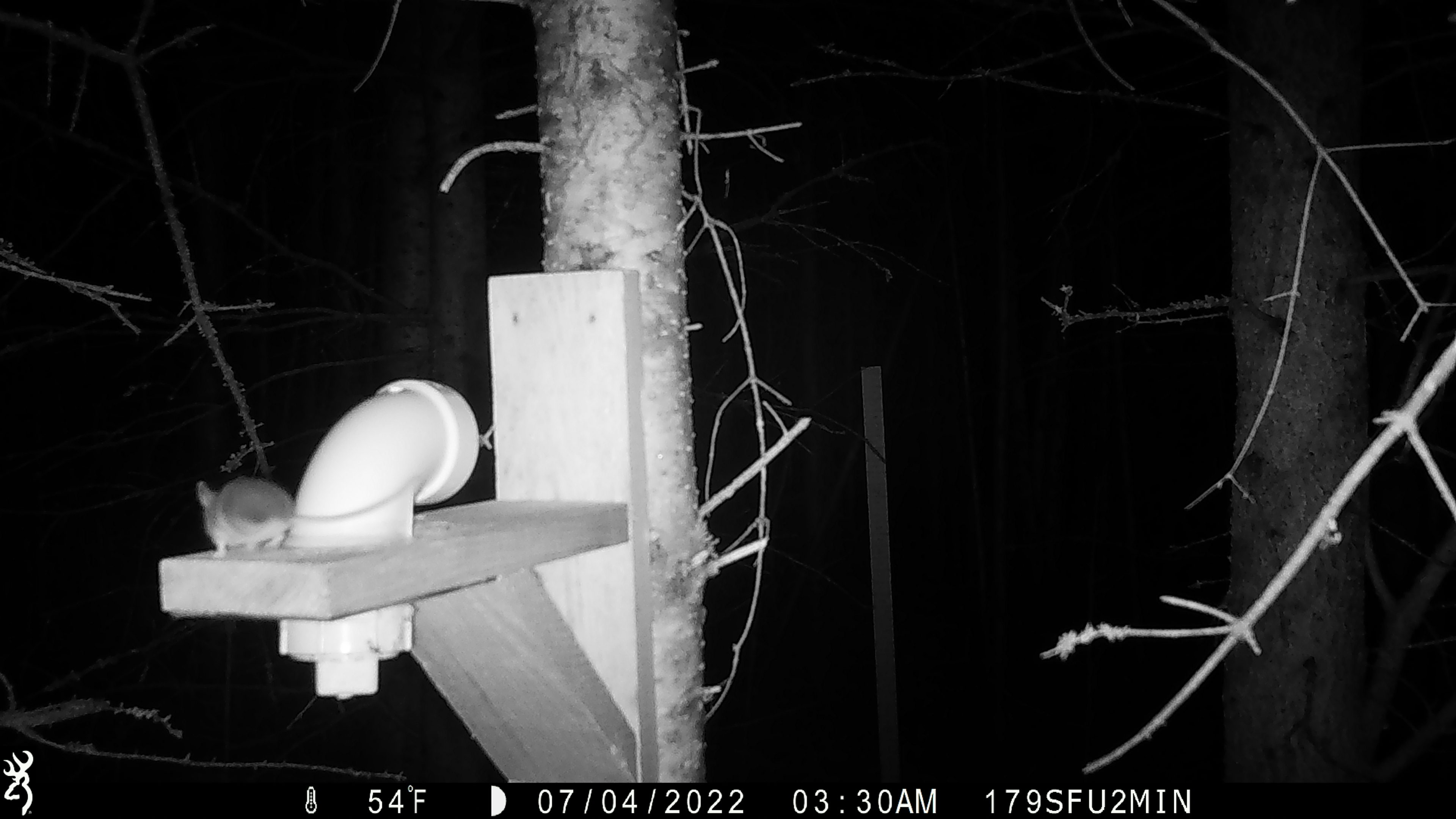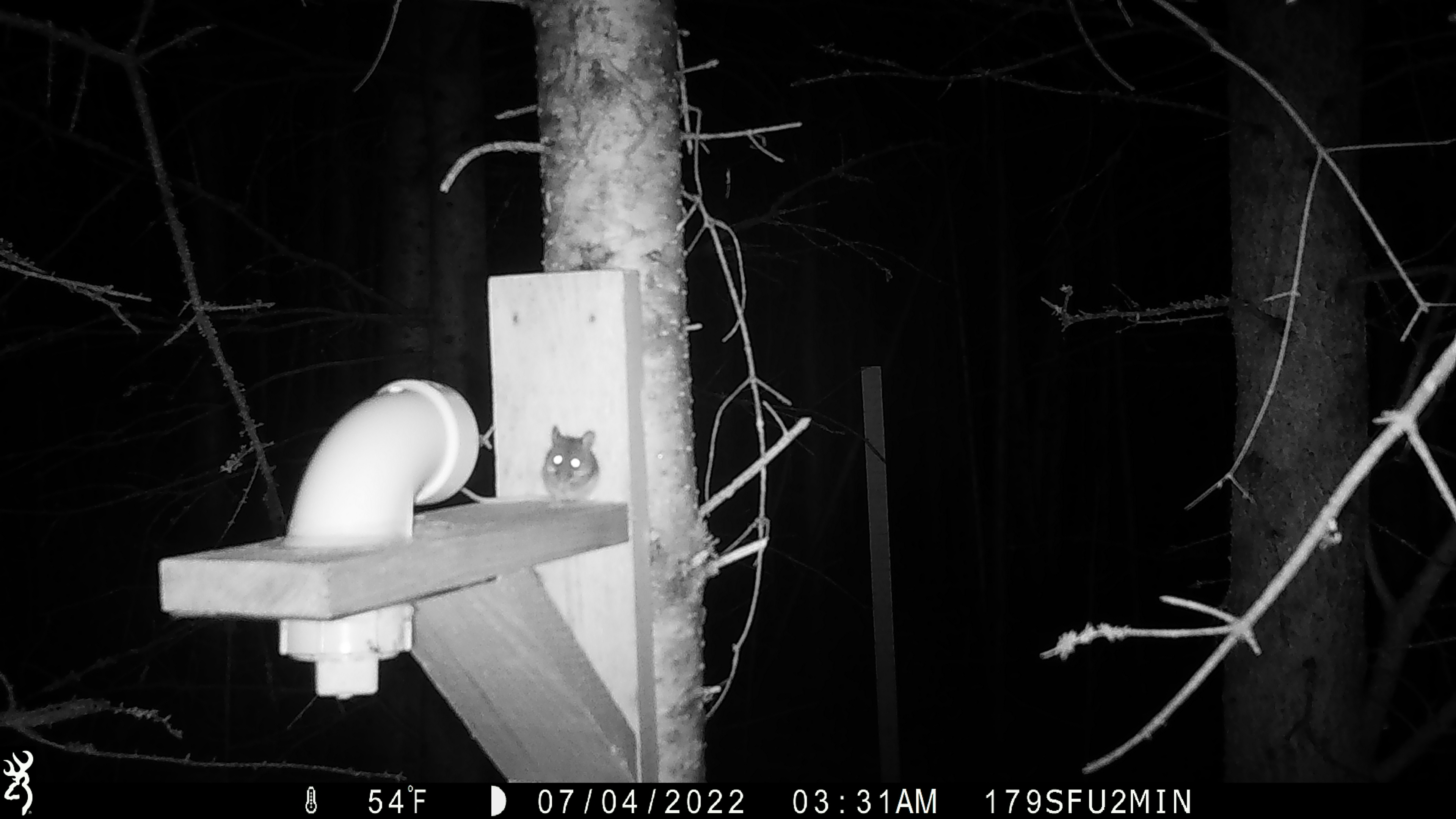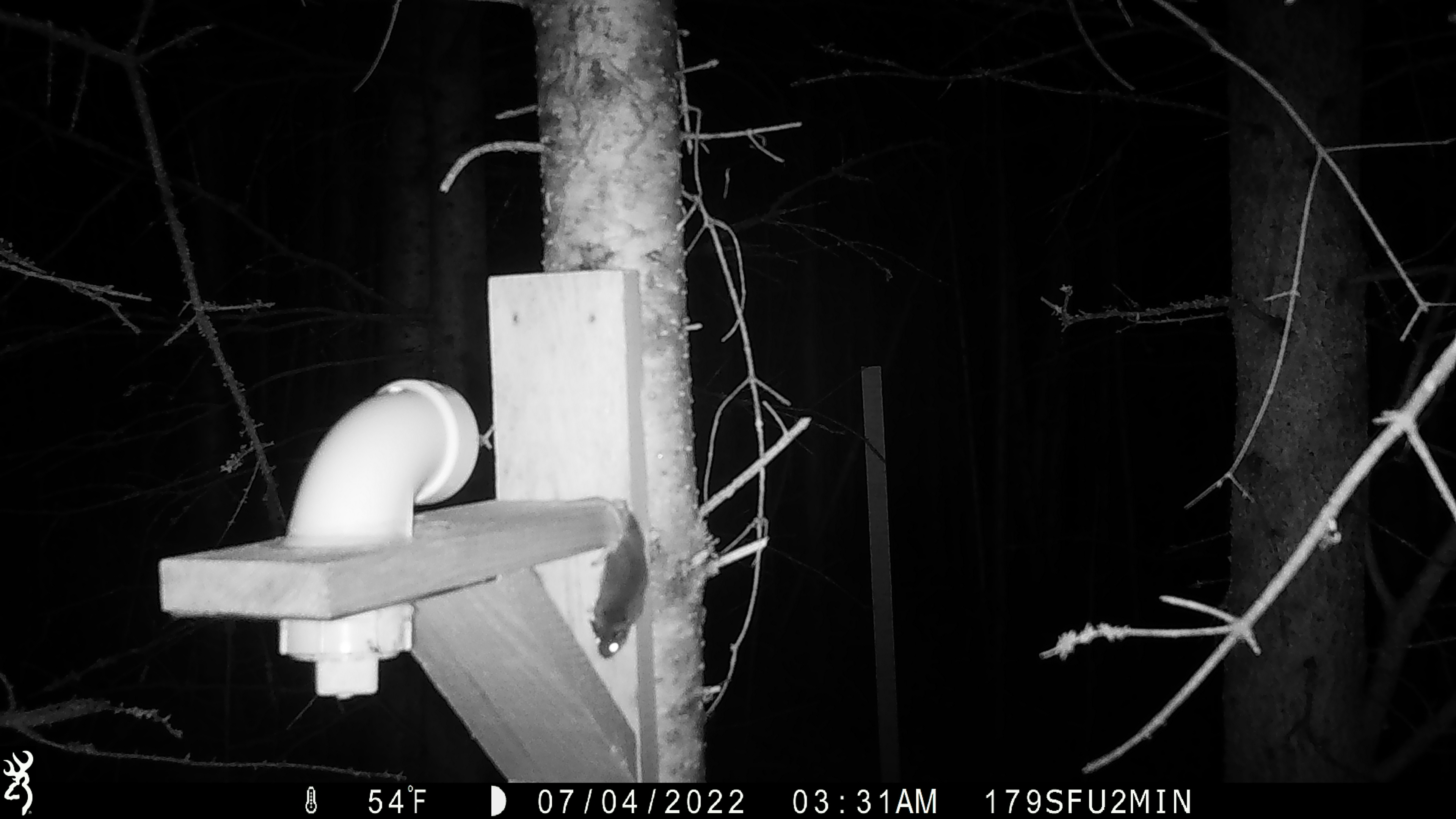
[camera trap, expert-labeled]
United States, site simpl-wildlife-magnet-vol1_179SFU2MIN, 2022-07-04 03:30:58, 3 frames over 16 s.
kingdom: Animalia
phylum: Chordata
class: Mammalia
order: Rodentia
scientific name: Rodentia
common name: mouse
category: mouse sp.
Mouse sp. (mouse) (Rodentia).